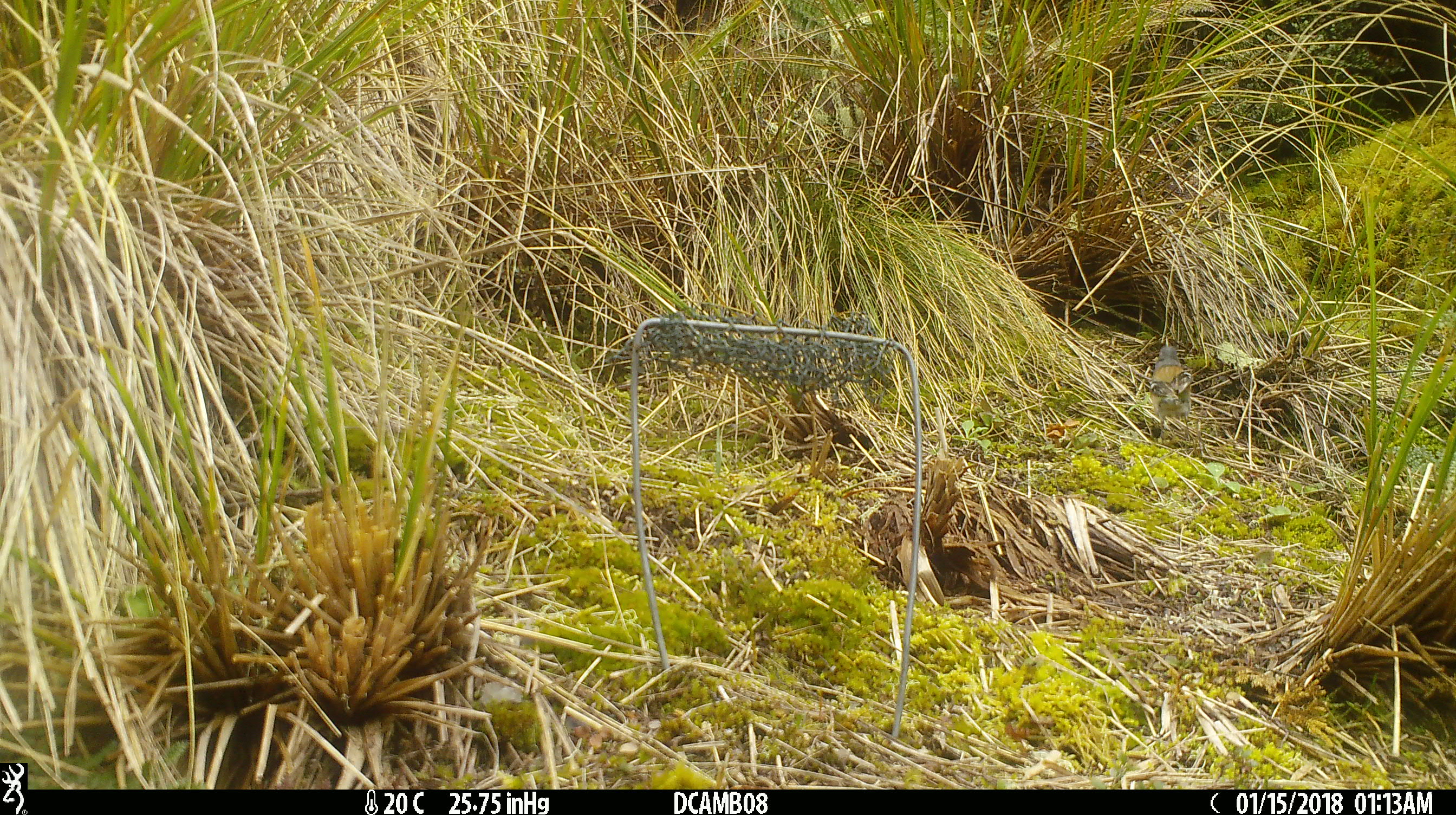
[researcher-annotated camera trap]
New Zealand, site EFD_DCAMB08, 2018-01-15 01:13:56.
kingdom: Animalia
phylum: Chordata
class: Aves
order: Passeriformes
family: Fringillidae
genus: Fringilla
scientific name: Fringilla coelebs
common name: common chaffinch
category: chaffinch